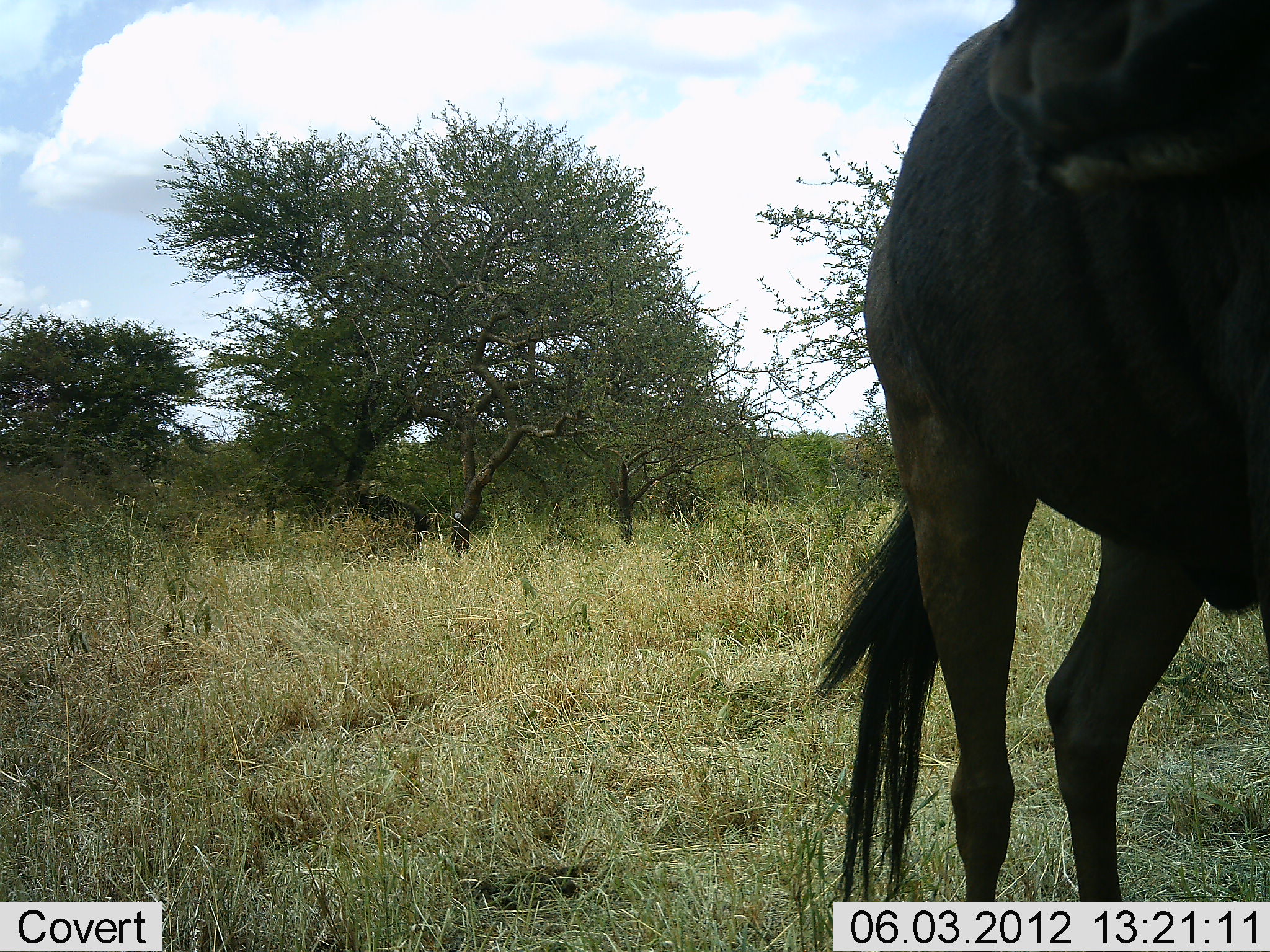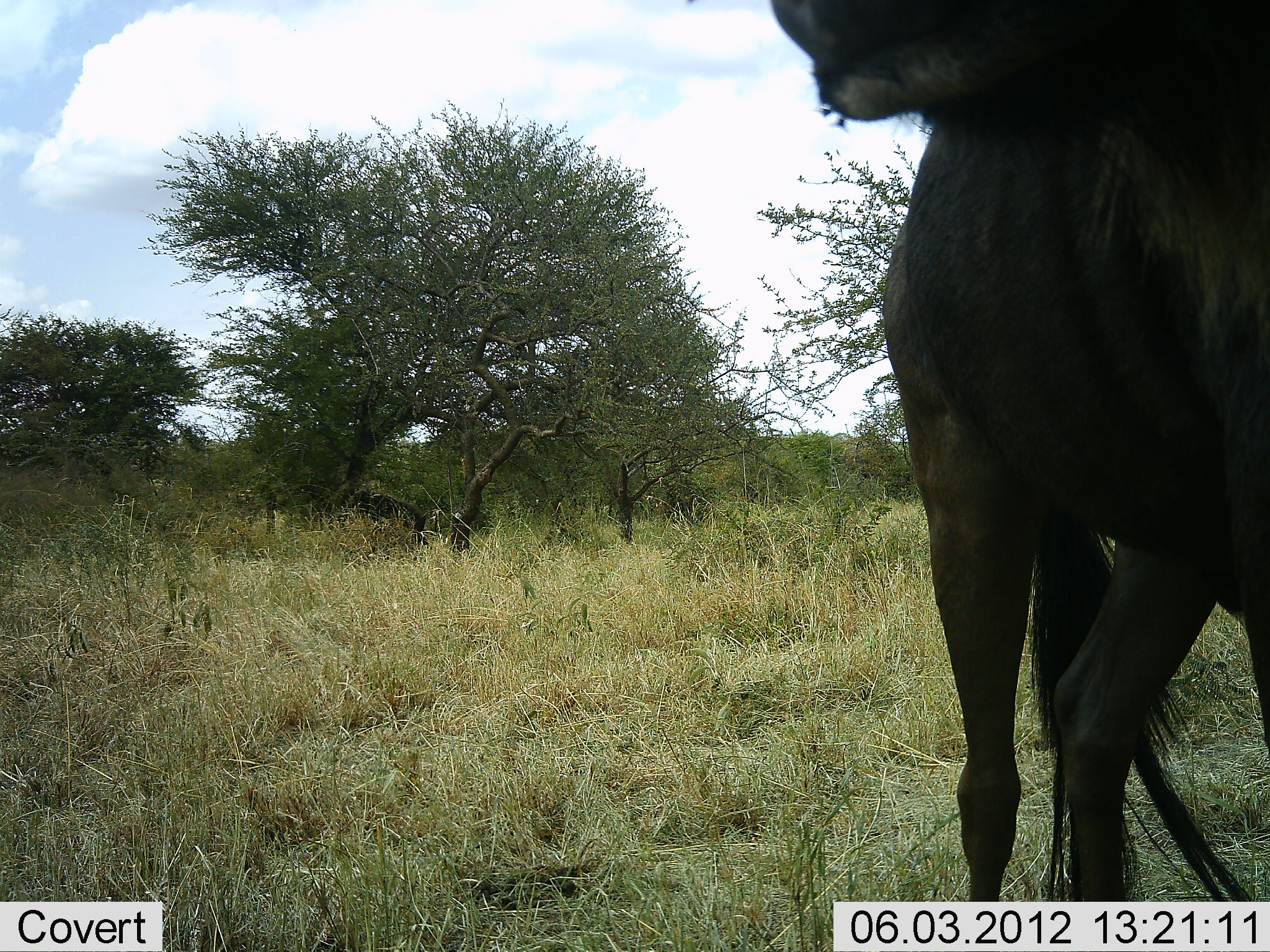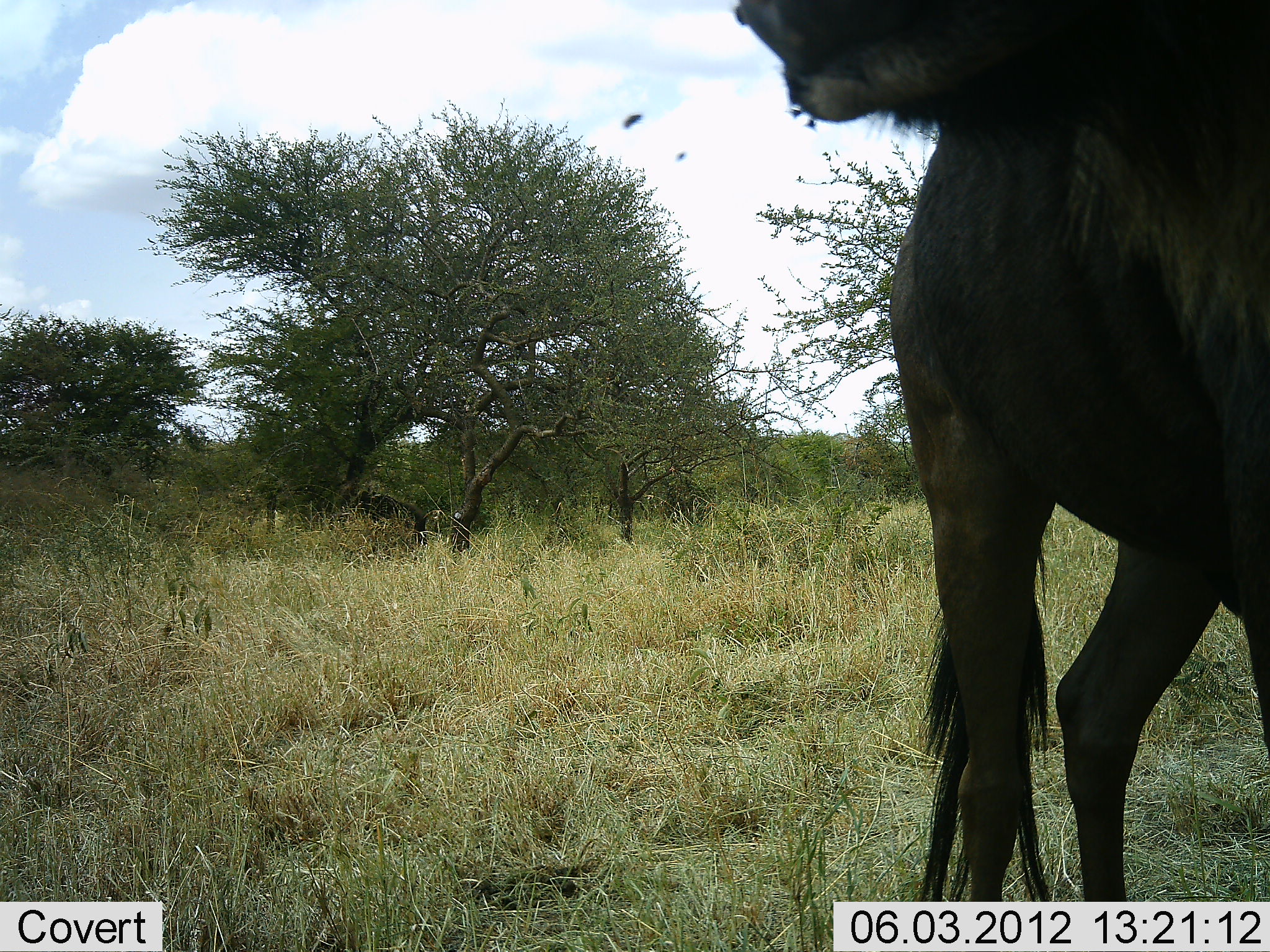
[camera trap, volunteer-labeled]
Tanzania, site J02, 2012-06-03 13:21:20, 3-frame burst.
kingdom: Animalia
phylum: Chordata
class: Mammalia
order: Artiodactyla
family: Bovidae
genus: Connochaetes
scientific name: Connochaetes taurinus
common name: blue wildebeest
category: wildebeest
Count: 1.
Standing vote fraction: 100%.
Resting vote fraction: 0%.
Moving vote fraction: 0%.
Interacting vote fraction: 0%.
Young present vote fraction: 0%.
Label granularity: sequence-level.